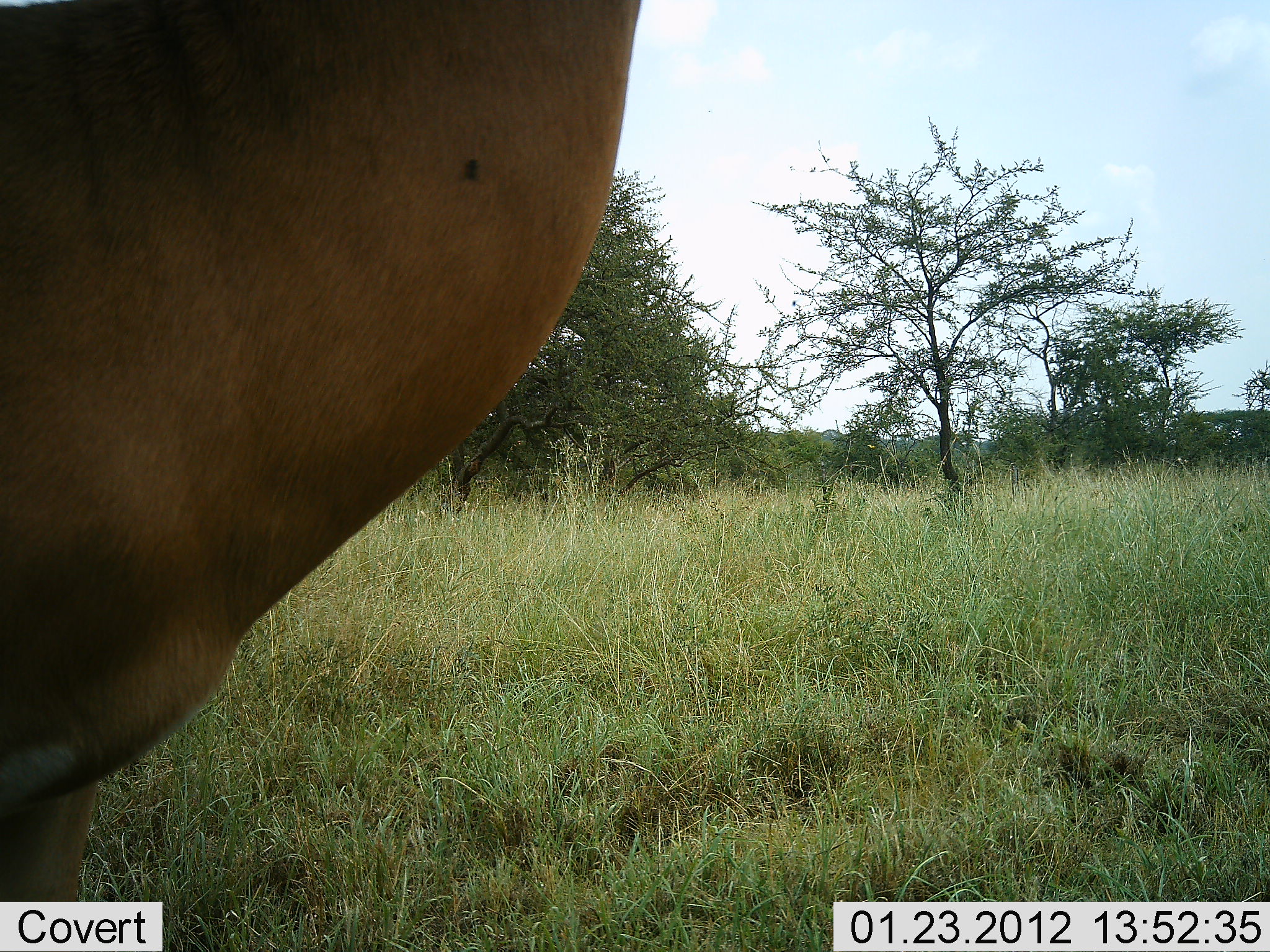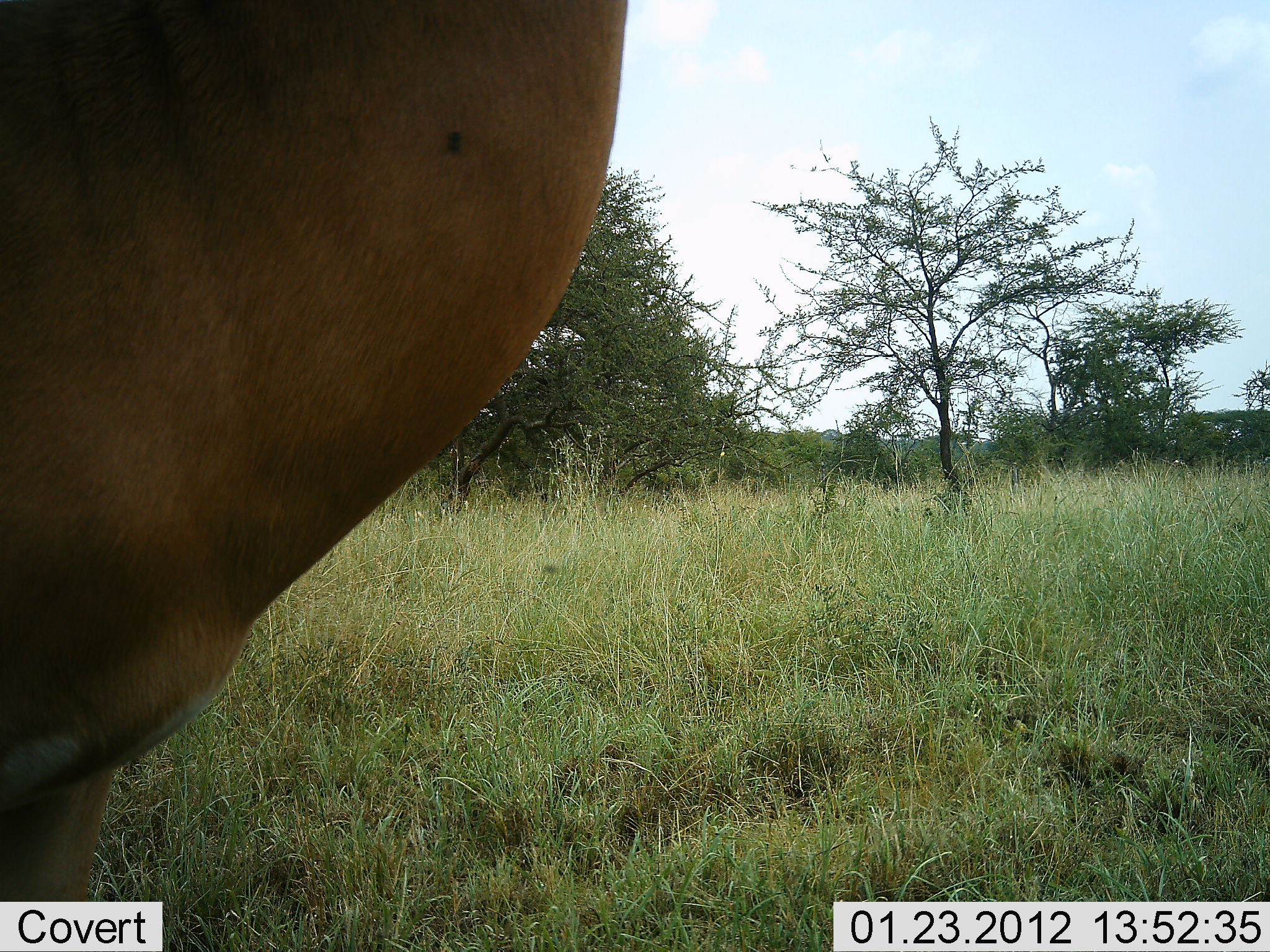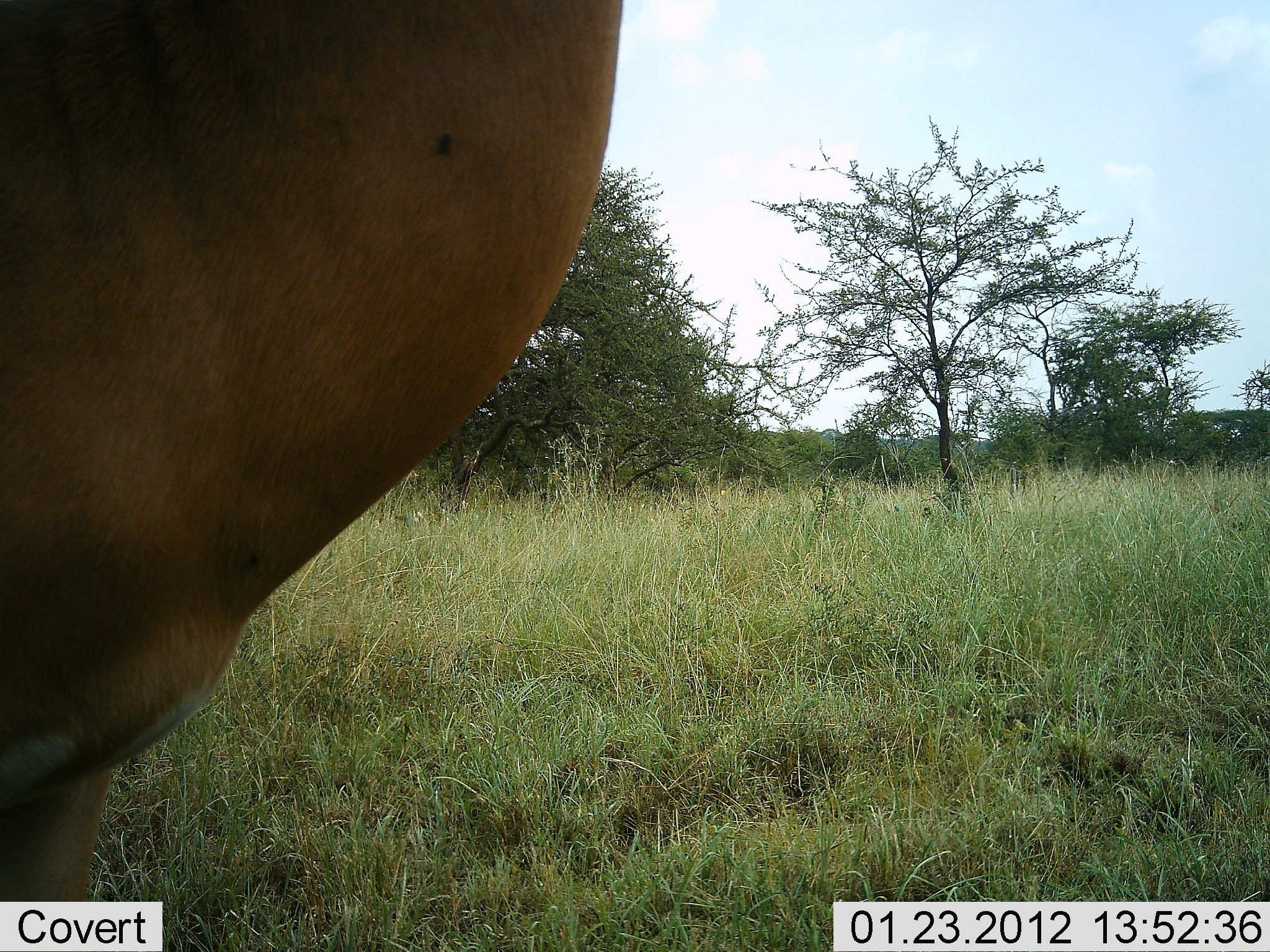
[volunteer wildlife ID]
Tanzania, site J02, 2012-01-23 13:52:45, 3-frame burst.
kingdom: Animalia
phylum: Chordata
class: Mammalia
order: Artiodactyla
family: Bovidae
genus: Aepyceros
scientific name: Aepyceros melampus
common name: impala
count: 1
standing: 100%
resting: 0%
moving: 0%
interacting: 0%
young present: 0%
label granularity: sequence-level